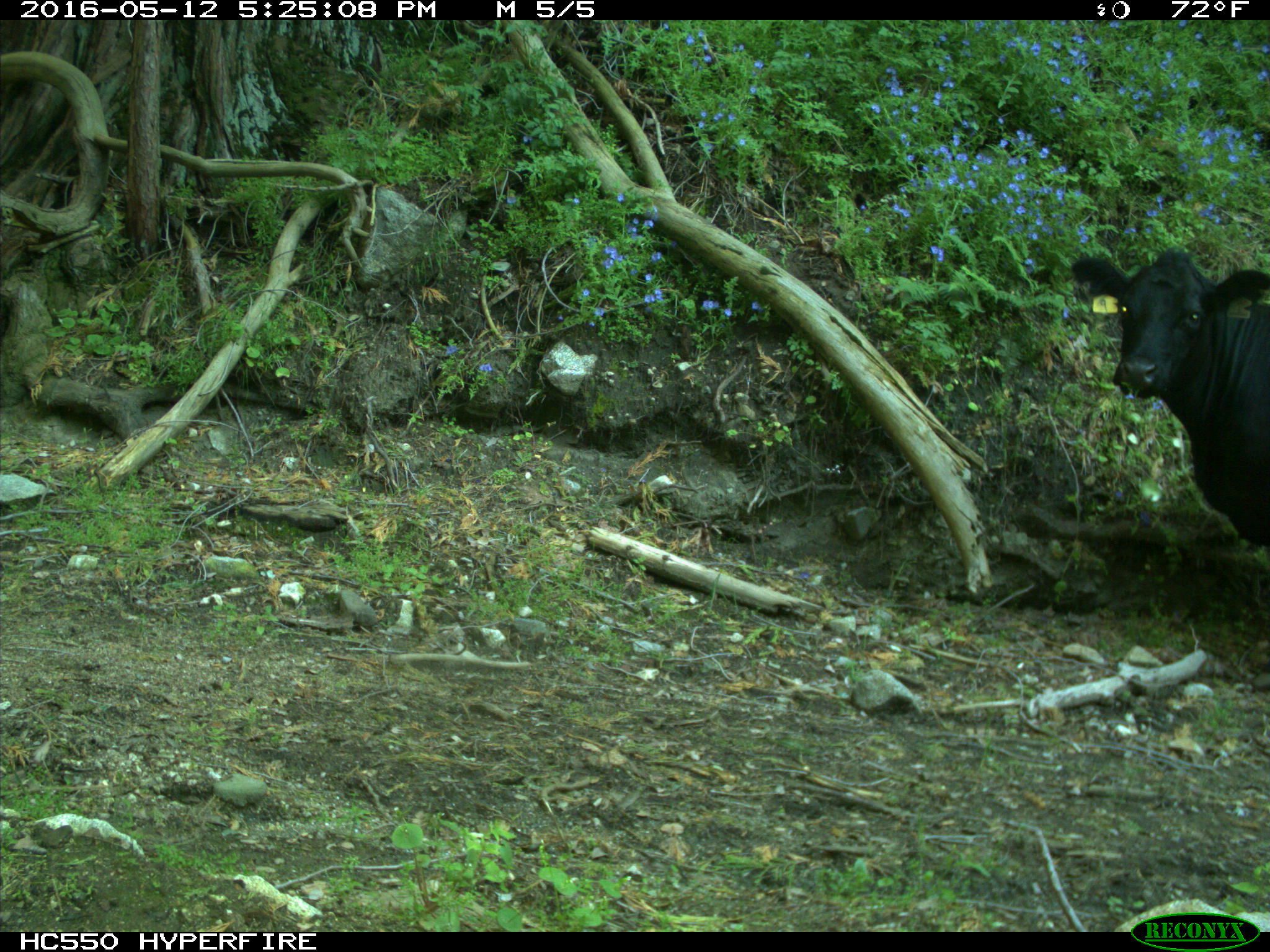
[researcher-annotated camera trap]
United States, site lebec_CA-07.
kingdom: Animalia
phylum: Chordata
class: Mammalia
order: Artiodactyla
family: Bovidae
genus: Bos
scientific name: Bos taurus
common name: domestic cow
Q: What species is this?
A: Bos taurus (domestic cow).